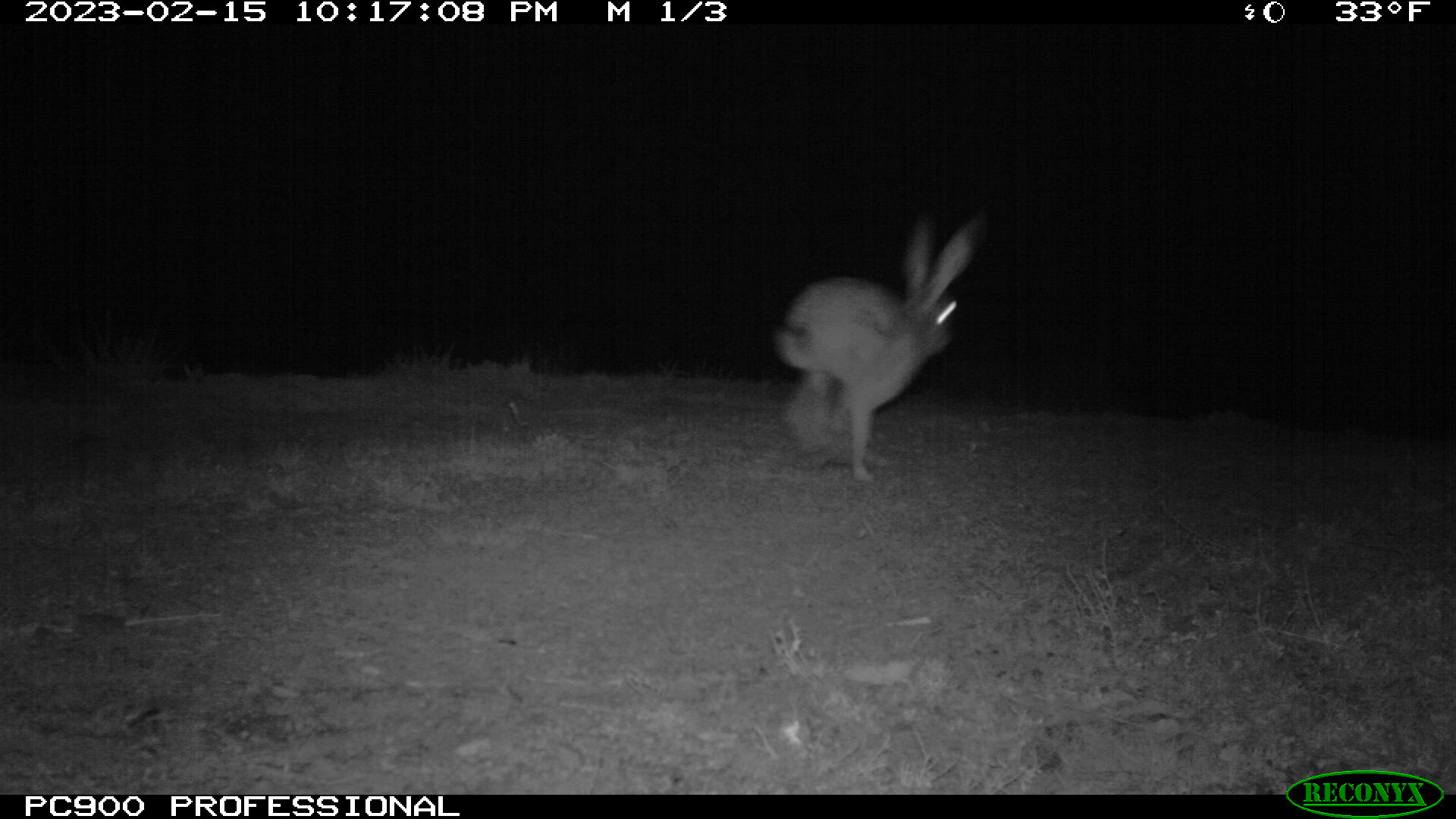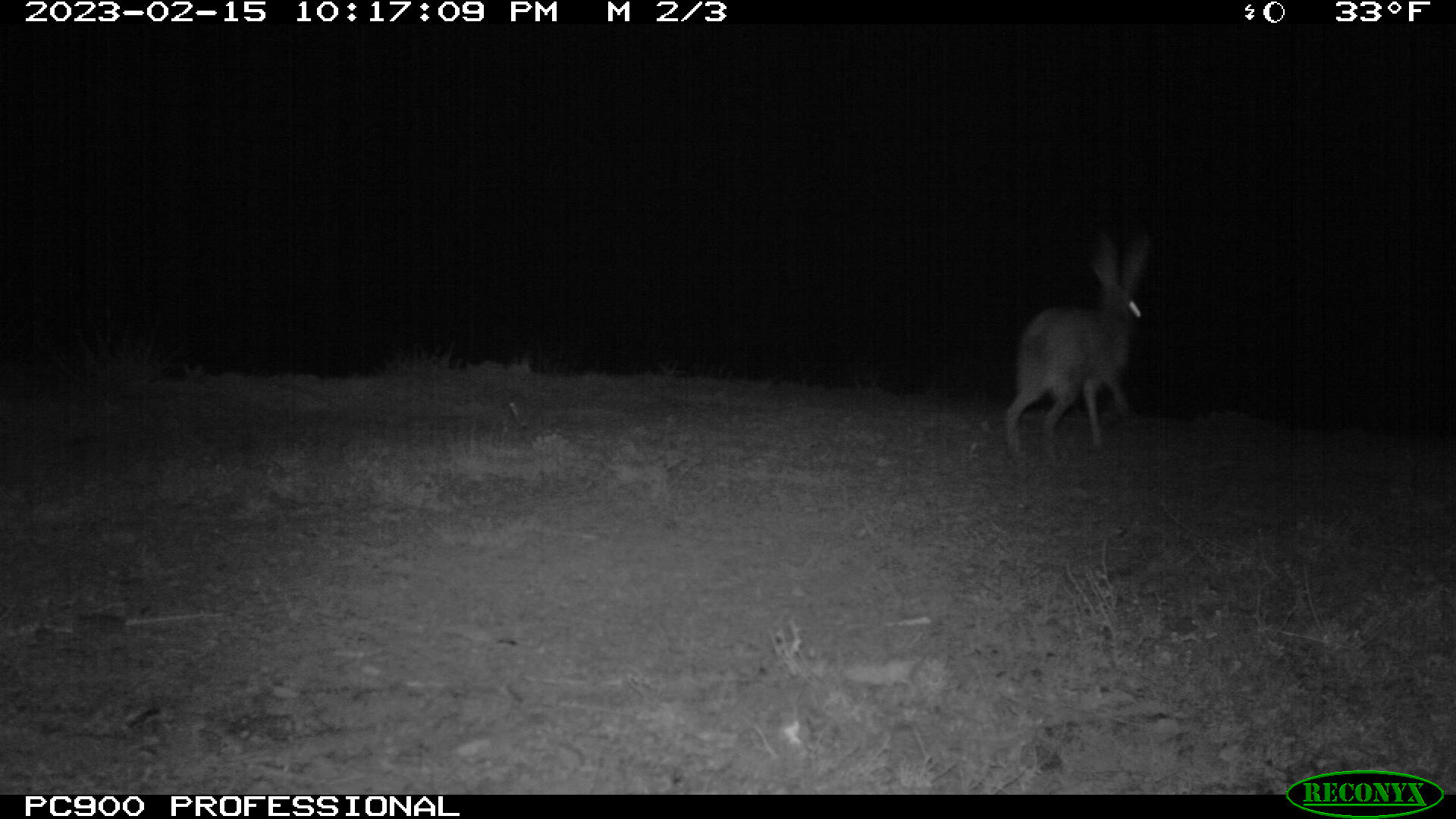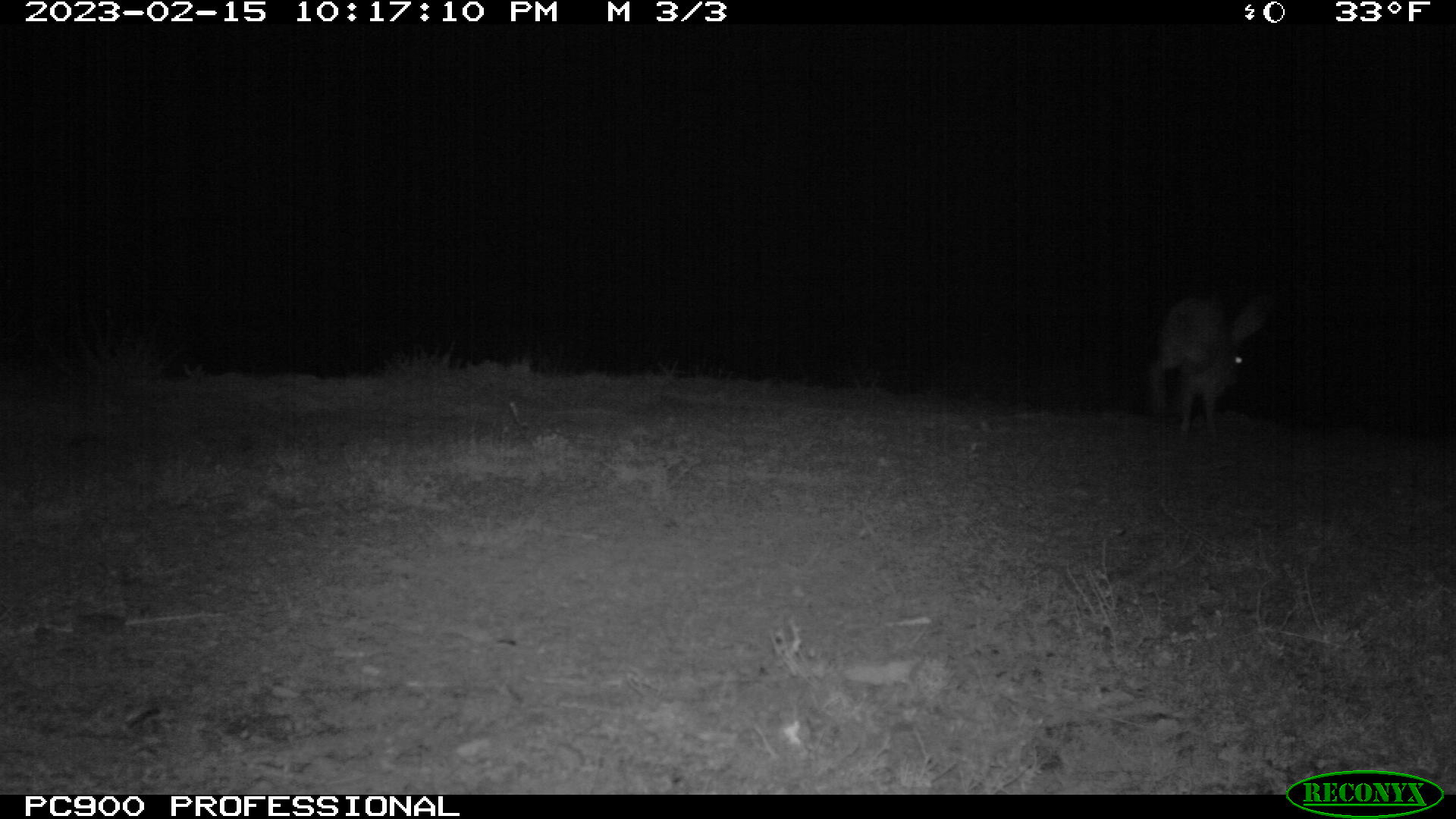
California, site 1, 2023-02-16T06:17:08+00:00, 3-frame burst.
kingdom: Animalia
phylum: Chordata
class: Mammalia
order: Lagomorpha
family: Leporidae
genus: Lepus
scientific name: Lepus californicus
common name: black-tailed jackrabbit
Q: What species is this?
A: Black-tailed jackrabbit (Lepus californicus).